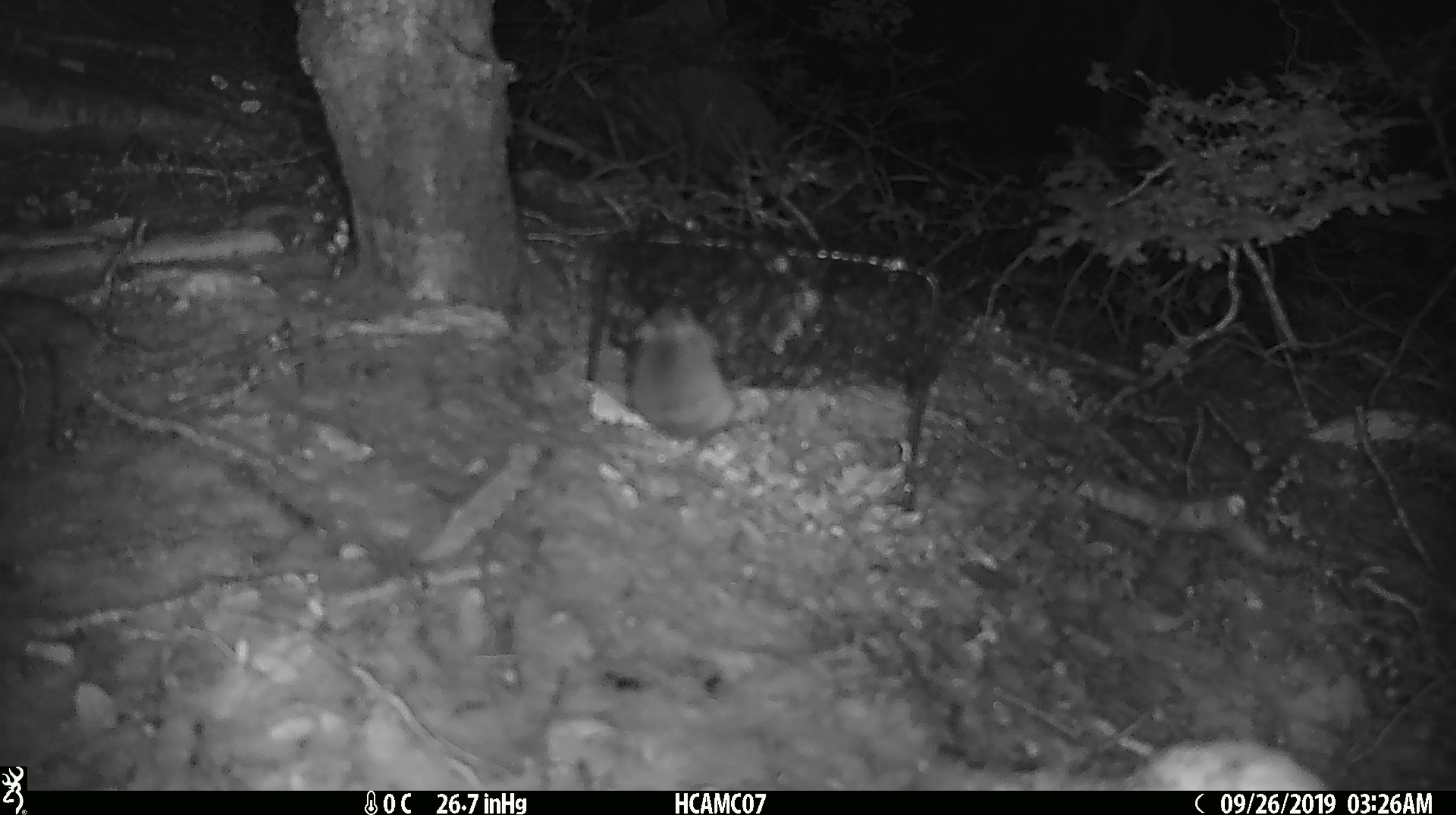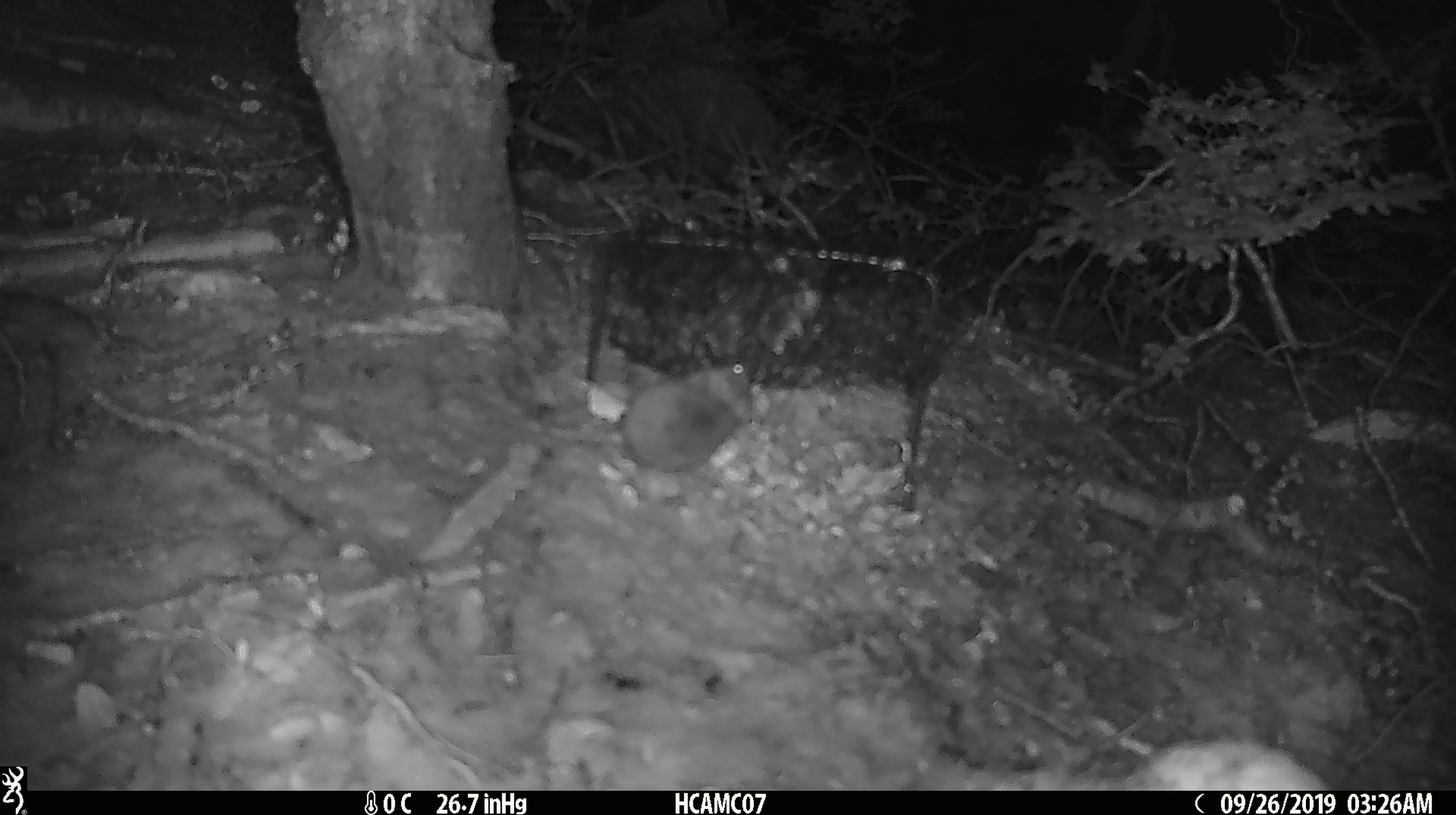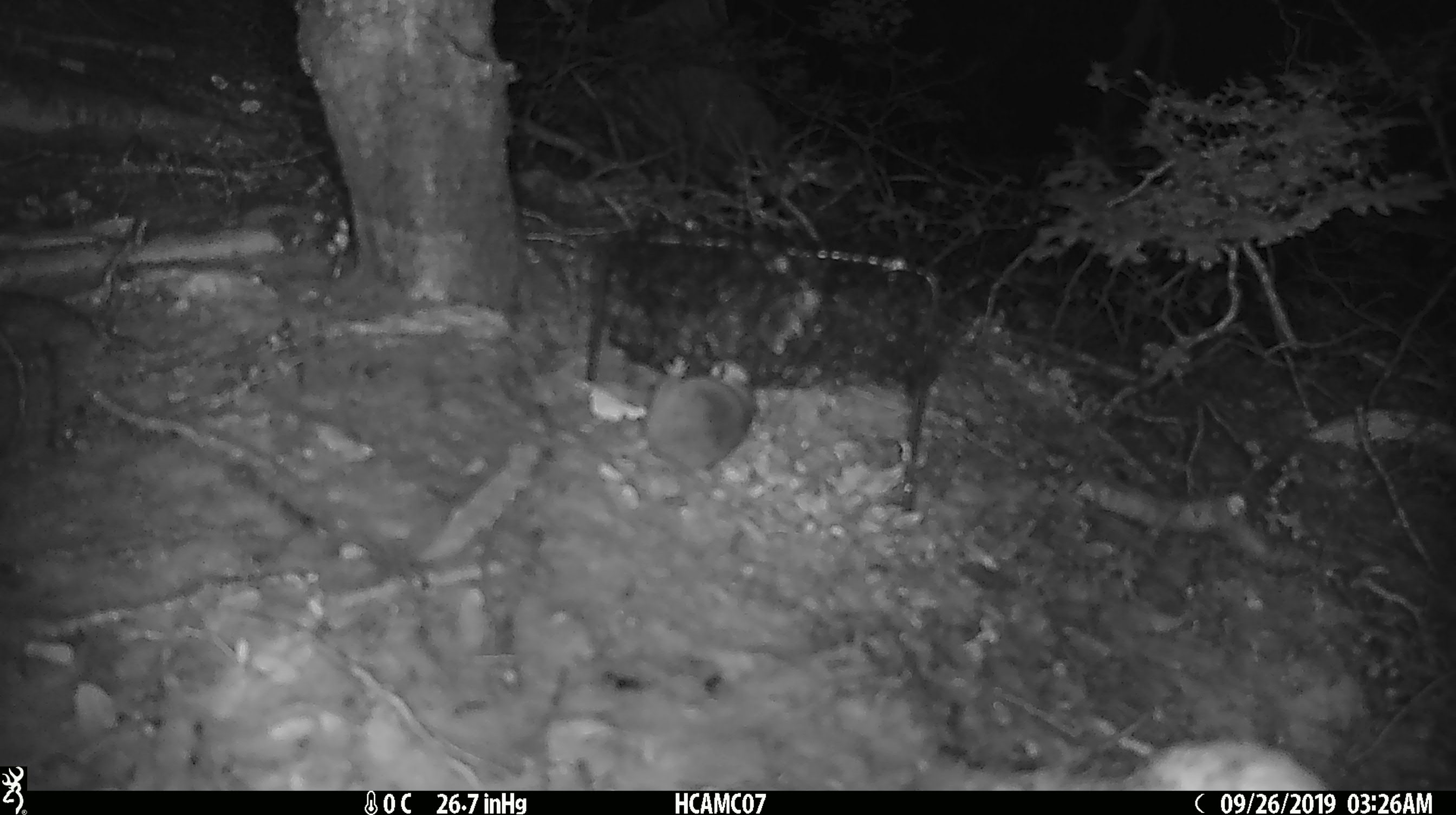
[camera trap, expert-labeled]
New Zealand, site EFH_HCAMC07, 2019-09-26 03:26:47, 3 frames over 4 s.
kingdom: Animalia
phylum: Chordata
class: Mammalia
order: Rodentia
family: Muridae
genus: Mus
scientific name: Mus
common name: mouse